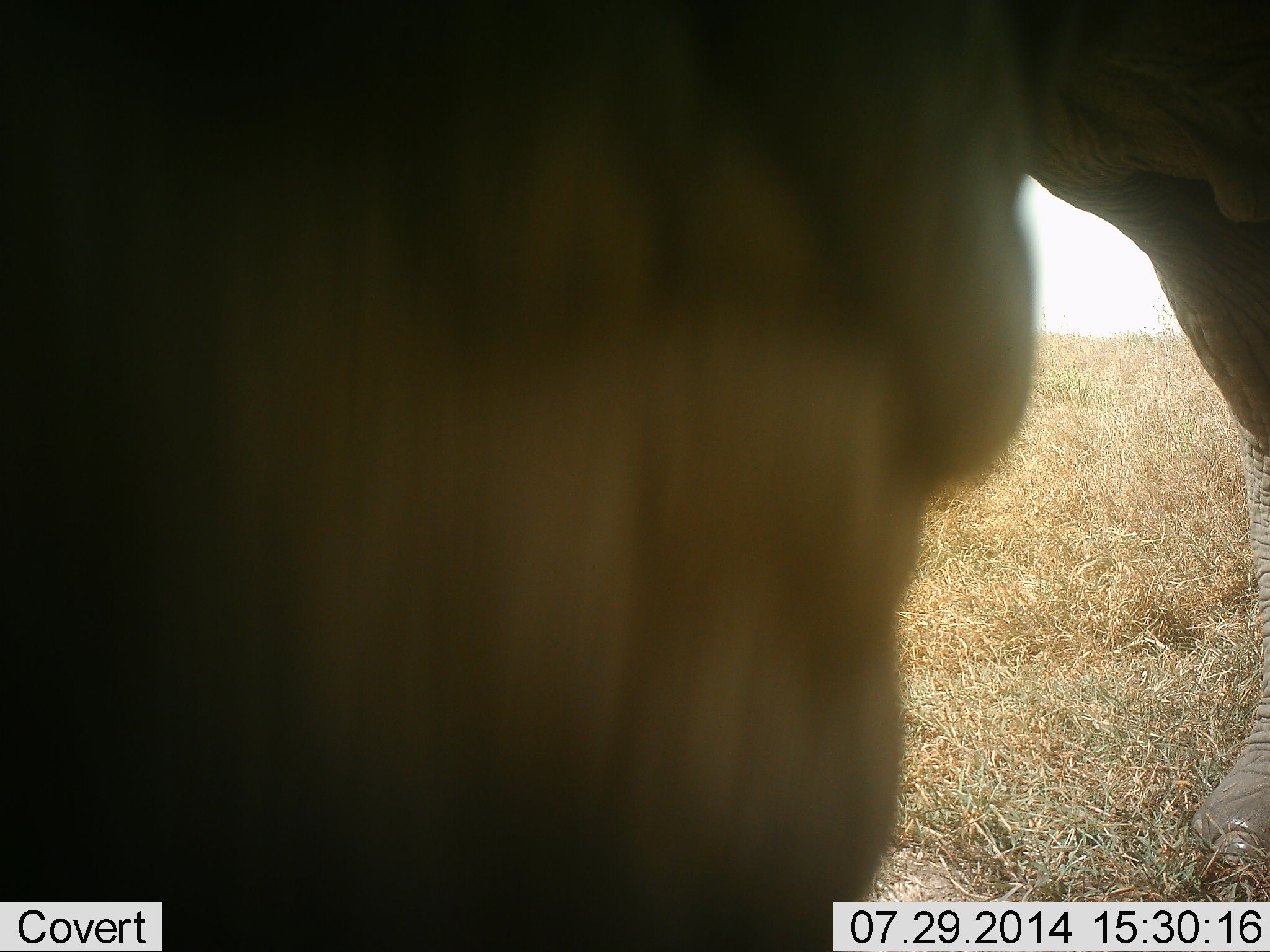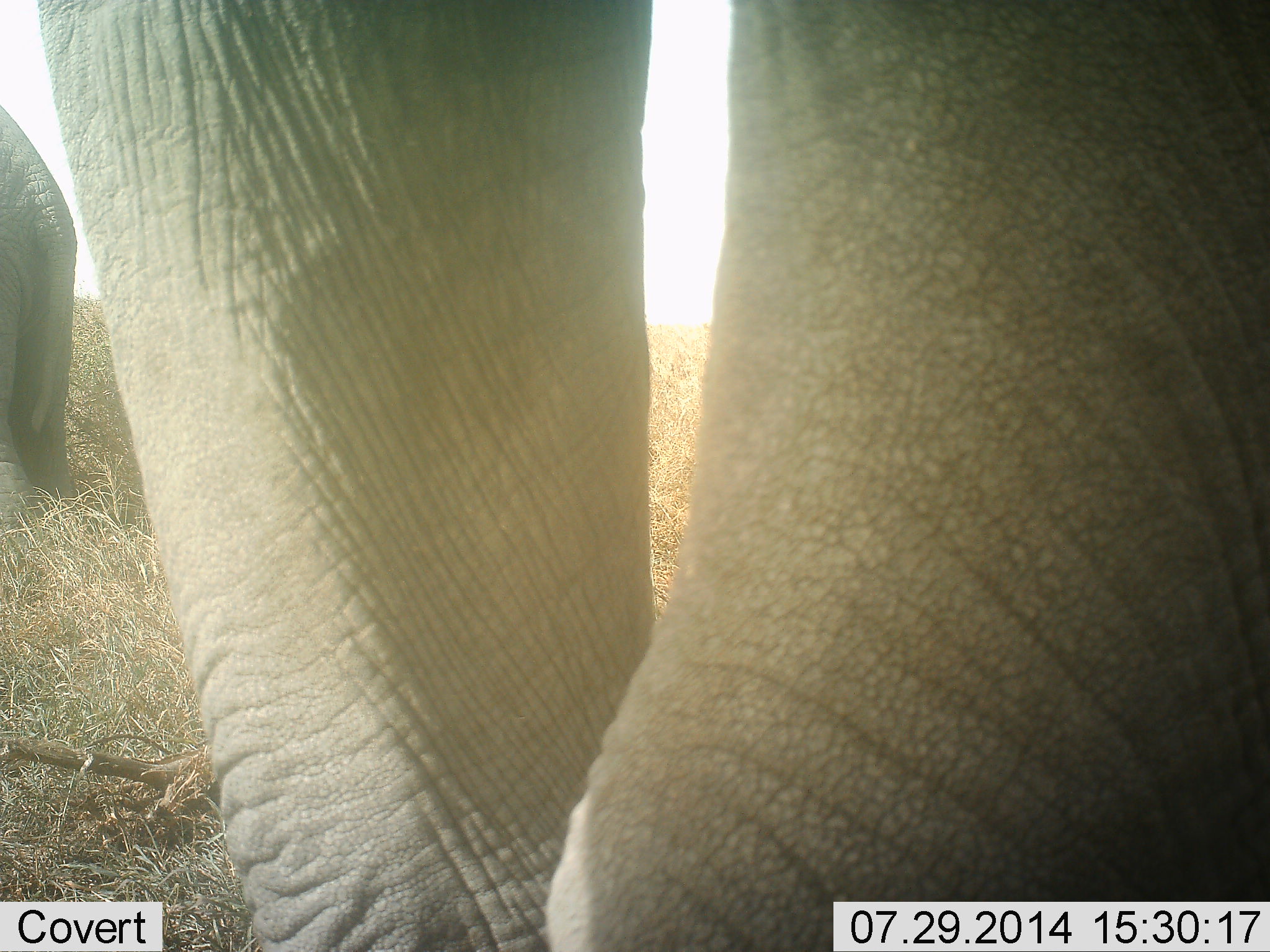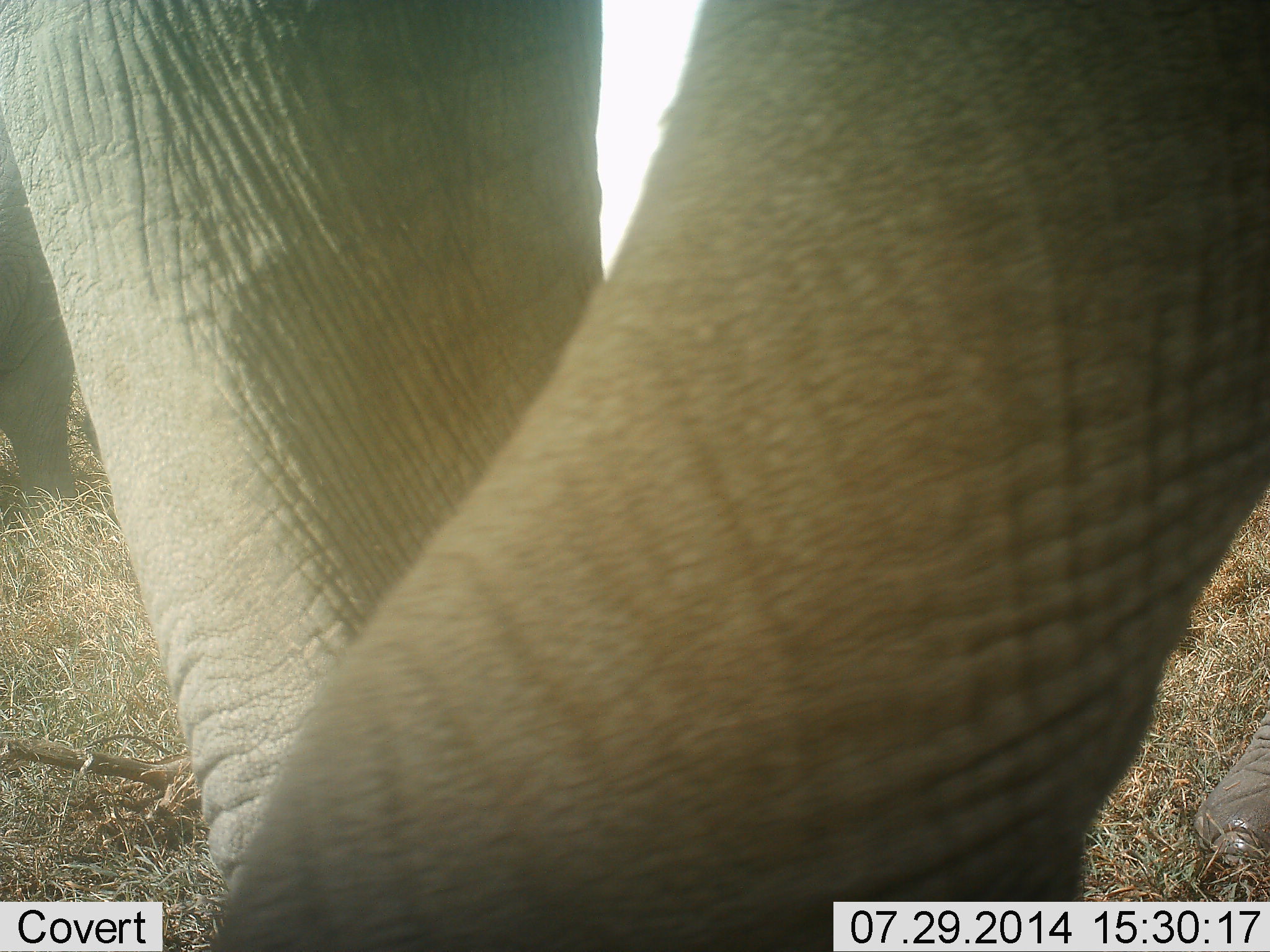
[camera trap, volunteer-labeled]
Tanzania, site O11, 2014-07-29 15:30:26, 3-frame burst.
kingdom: Animalia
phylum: Chordata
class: Mammalia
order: Proboscidea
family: Elephantidae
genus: Loxodonta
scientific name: Loxodonta africana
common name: african bush elephant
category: elephant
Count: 2.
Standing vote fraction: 70%.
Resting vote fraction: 20%.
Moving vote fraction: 50%.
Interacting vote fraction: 0%.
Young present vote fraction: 20%.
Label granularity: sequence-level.